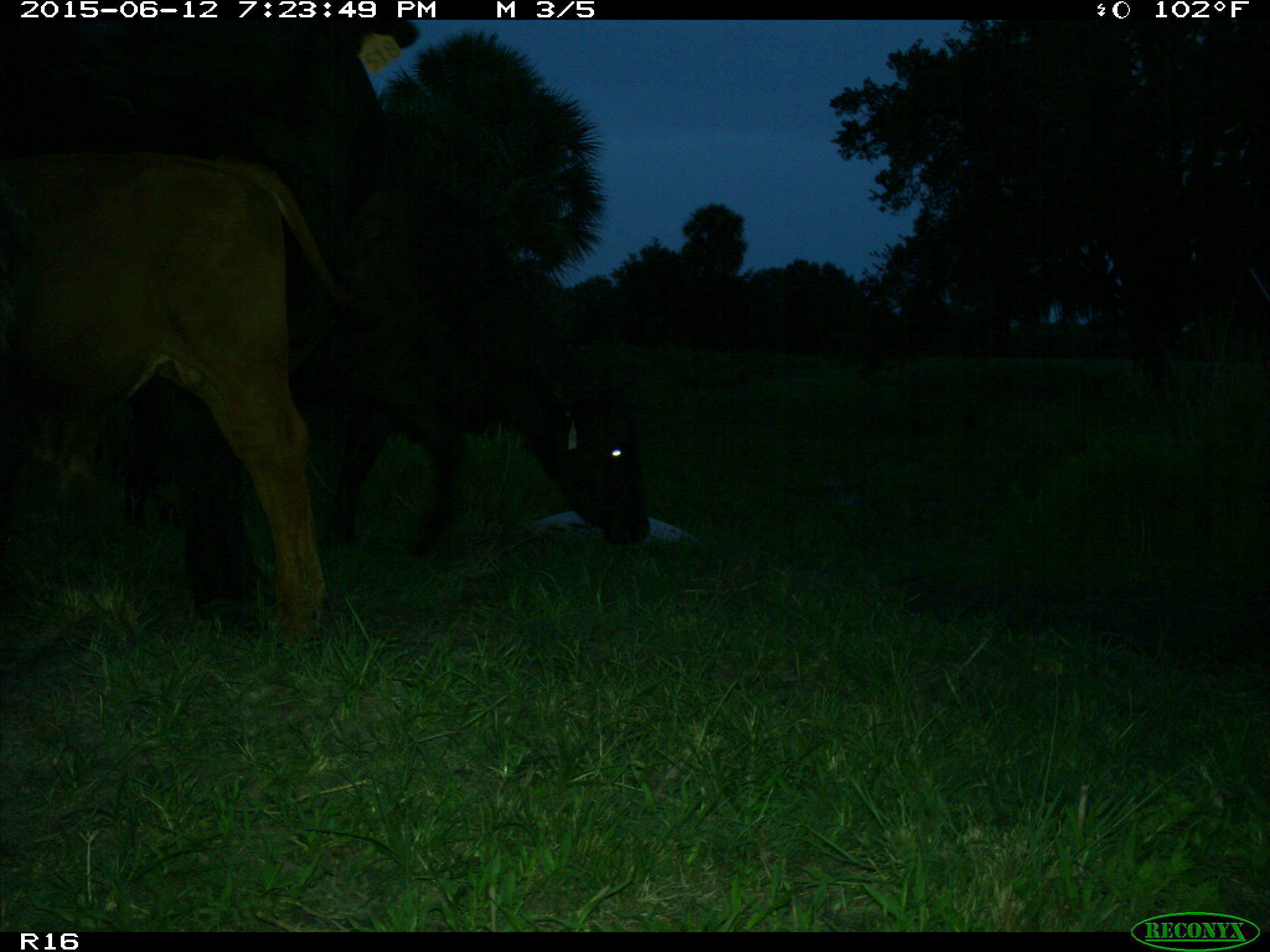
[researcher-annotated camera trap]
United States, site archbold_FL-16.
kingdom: Animalia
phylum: Chordata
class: Mammalia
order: Artiodactyla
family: Bovidae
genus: Bos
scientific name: Bos taurus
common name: domestic cow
Bos taurus (domestic cow).